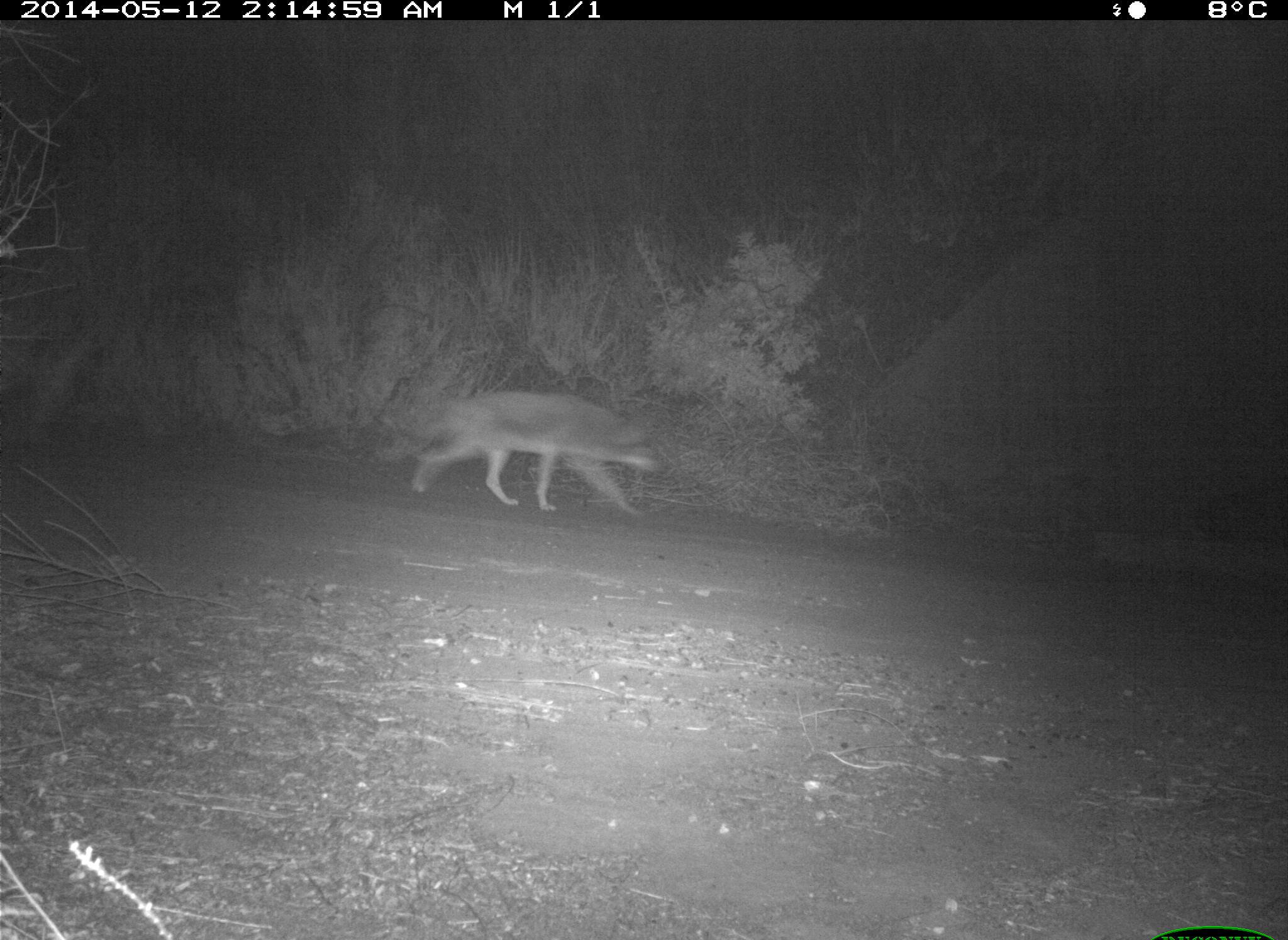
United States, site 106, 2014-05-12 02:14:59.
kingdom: Animalia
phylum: Chordata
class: Mammalia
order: Carnivora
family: Canidae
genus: Canis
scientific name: Canis latrans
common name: coyote